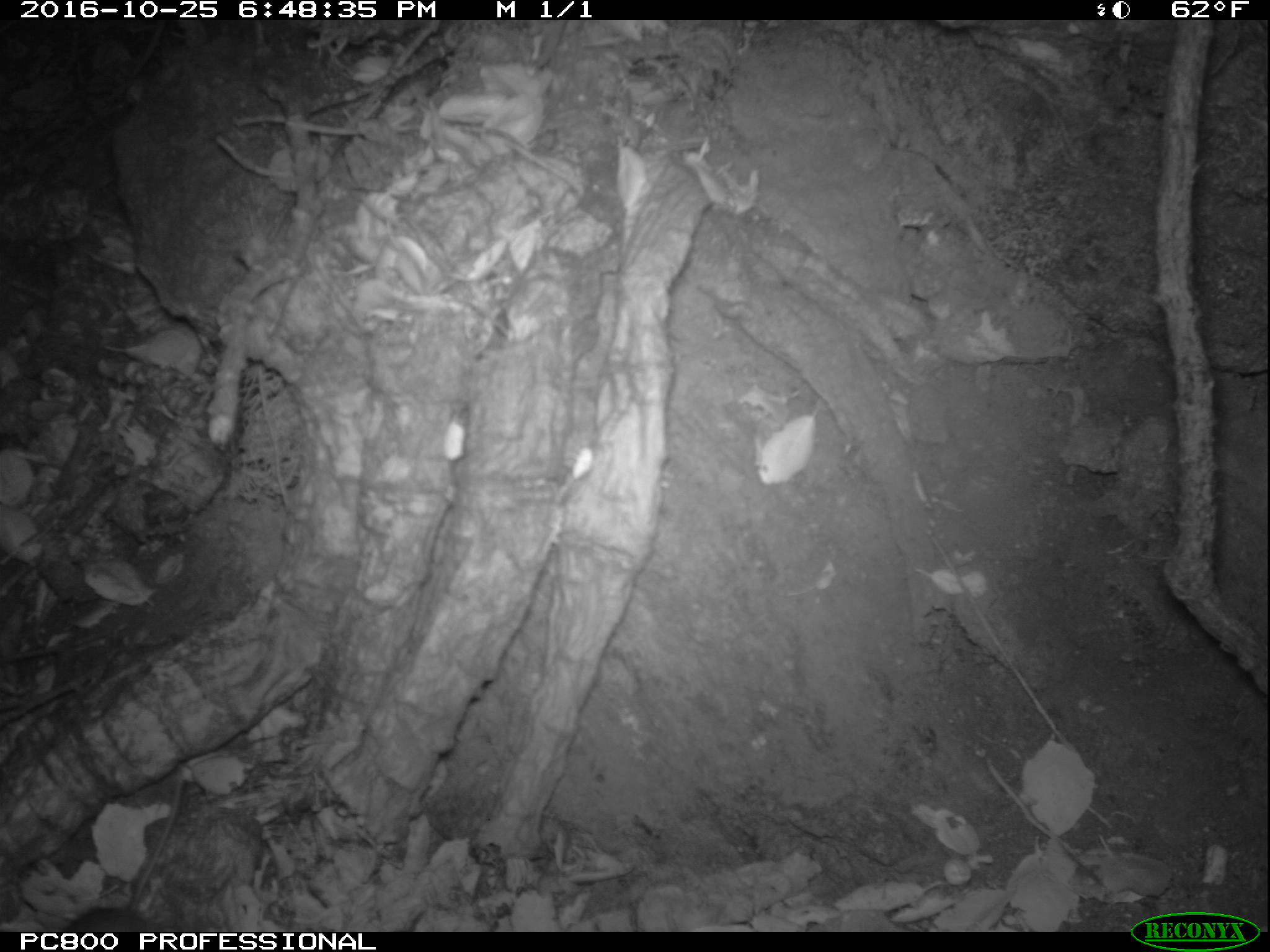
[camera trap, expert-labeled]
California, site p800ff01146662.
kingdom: Animalia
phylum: Chordata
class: Mammalia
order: Rodentia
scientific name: Rodentia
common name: rodent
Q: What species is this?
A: Rodent (Rodentia).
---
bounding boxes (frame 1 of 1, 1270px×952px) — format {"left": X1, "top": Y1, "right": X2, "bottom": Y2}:
rodent: {"left": 63, "top": 735, "right": 185, "bottom": 932}